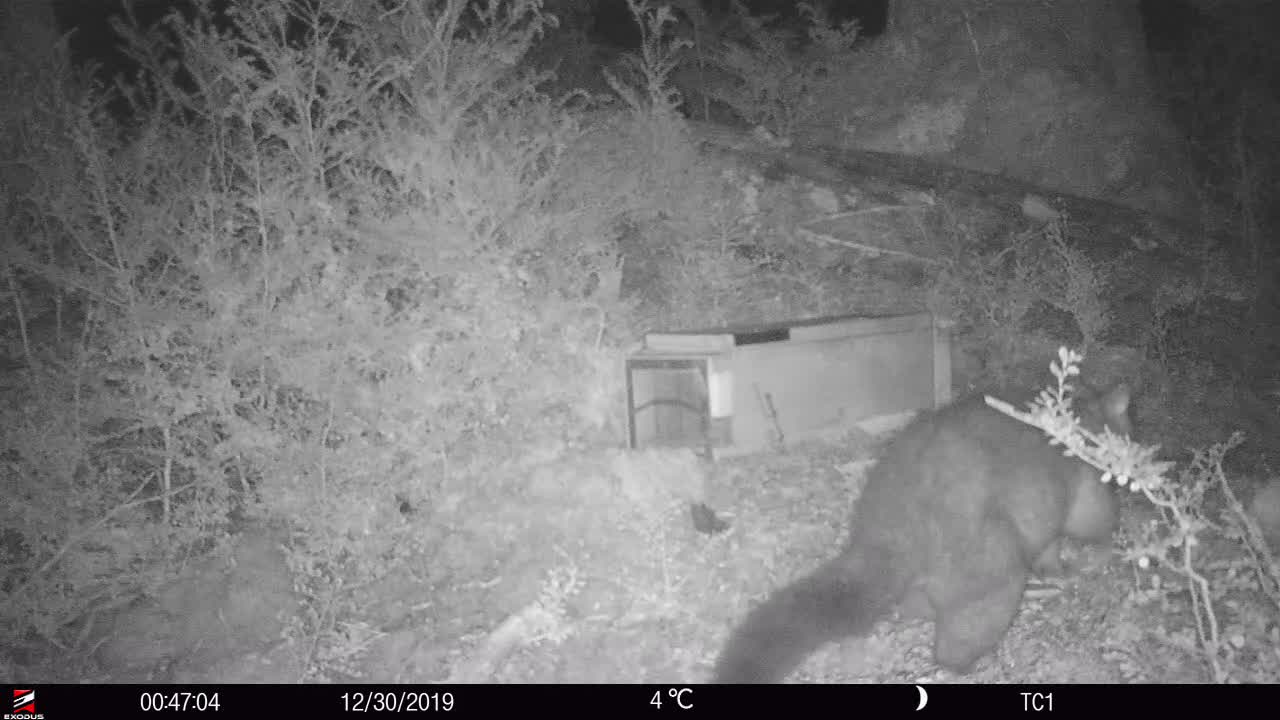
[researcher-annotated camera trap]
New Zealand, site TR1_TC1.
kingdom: Animalia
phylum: Chordata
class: Mammalia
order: Diprotodontia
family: Phalangeridae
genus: Trichosurus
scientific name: Trichosurus vulpecula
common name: common brushtail possum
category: possum